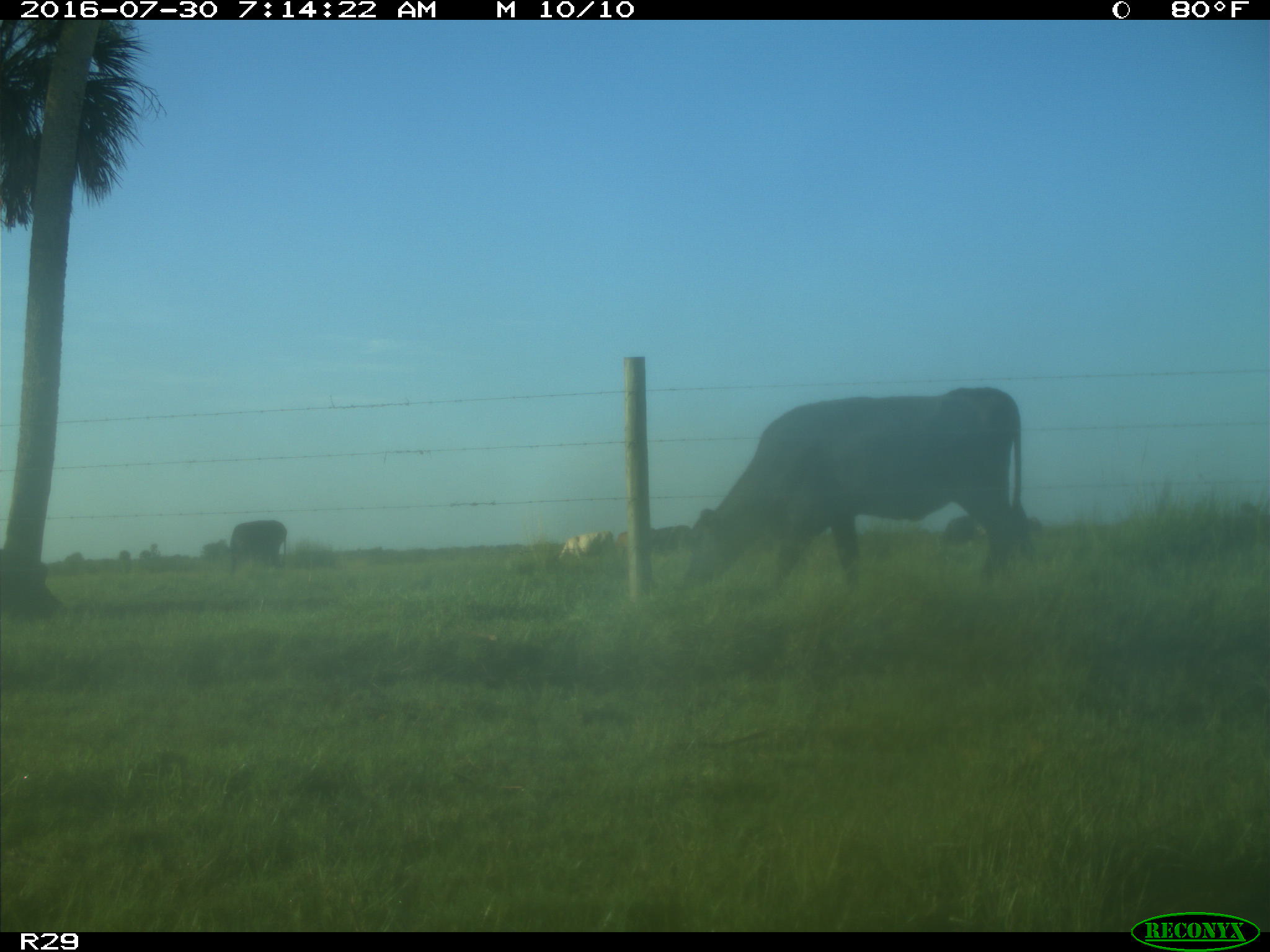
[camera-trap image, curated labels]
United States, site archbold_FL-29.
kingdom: Animalia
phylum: Chordata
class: Mammalia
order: Artiodactyla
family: Bovidae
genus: Bos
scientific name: Bos taurus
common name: domestic cow